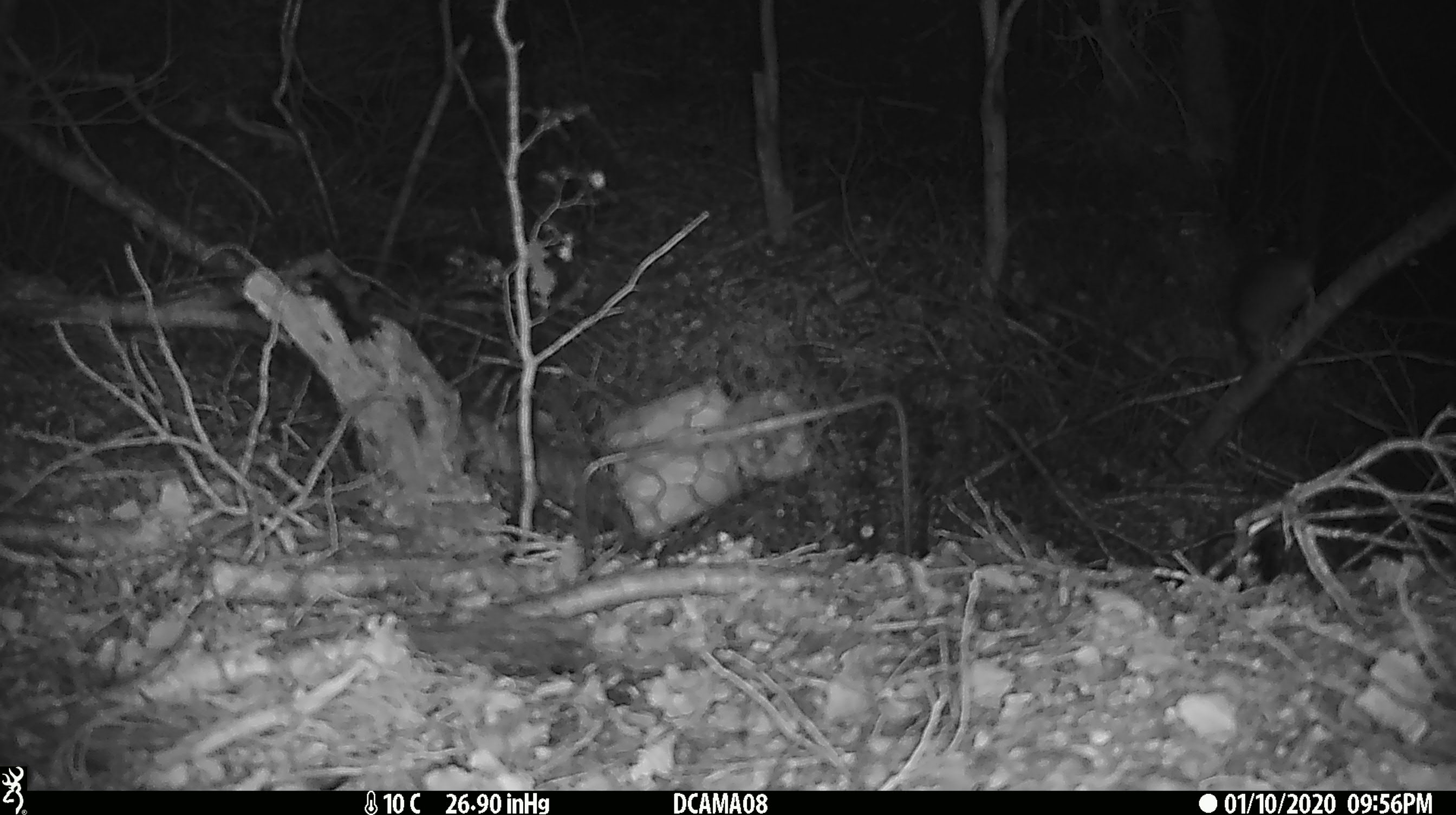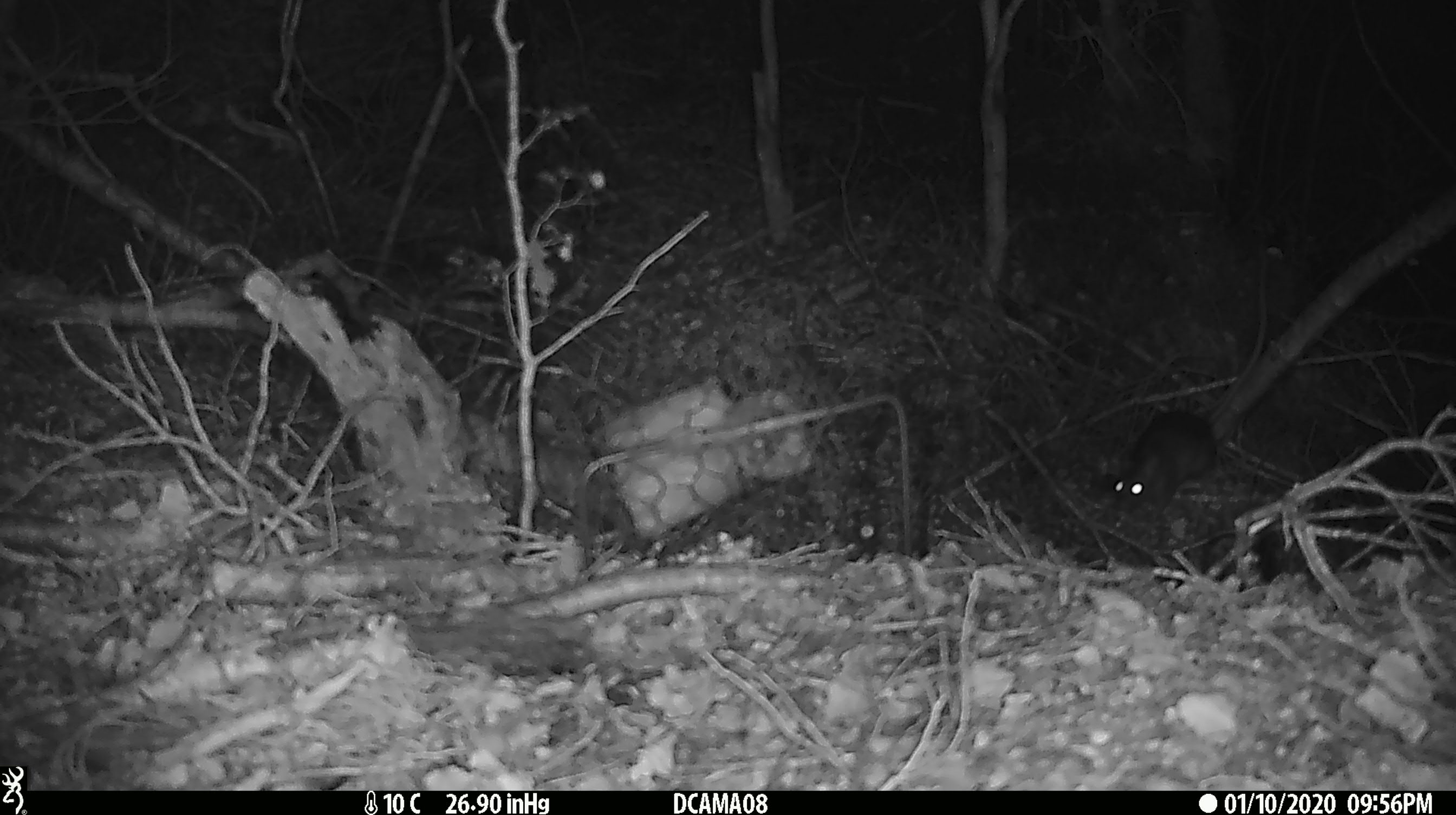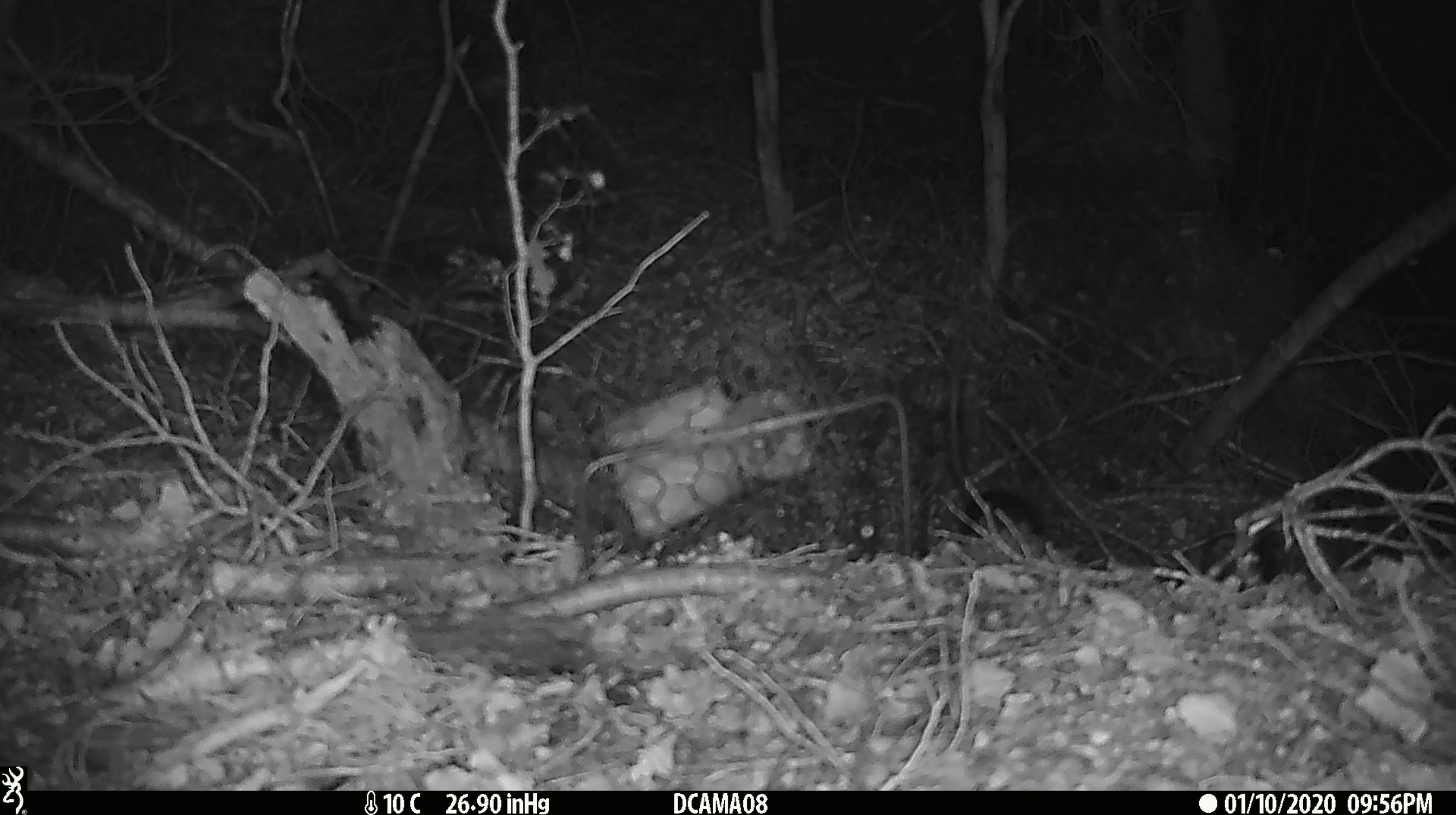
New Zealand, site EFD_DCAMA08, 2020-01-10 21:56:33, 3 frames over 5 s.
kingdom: Animalia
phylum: Chordata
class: Mammalia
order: Rodentia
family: Muridae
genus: Rattus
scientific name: Rattus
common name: rat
Rat (Rattus).